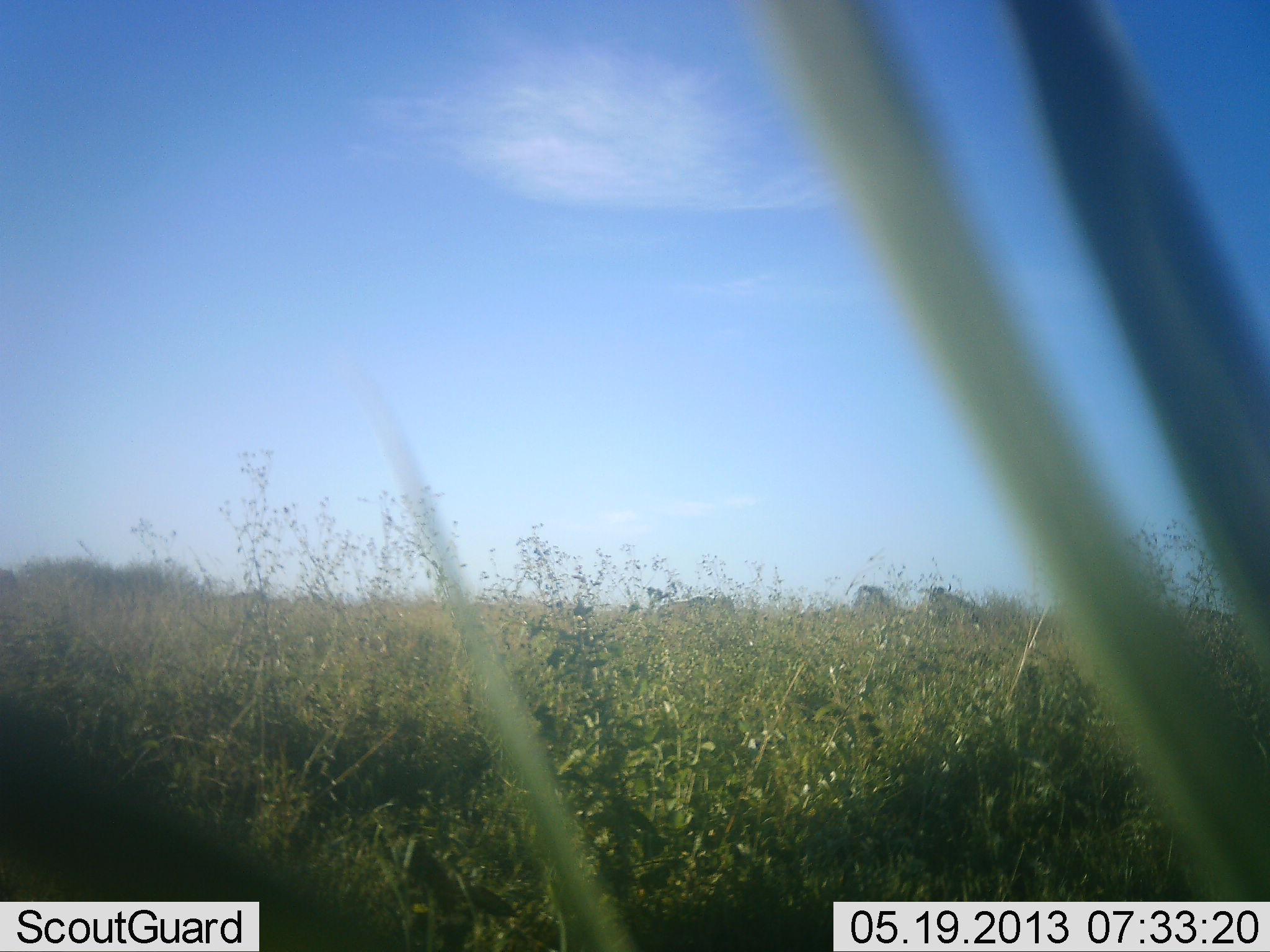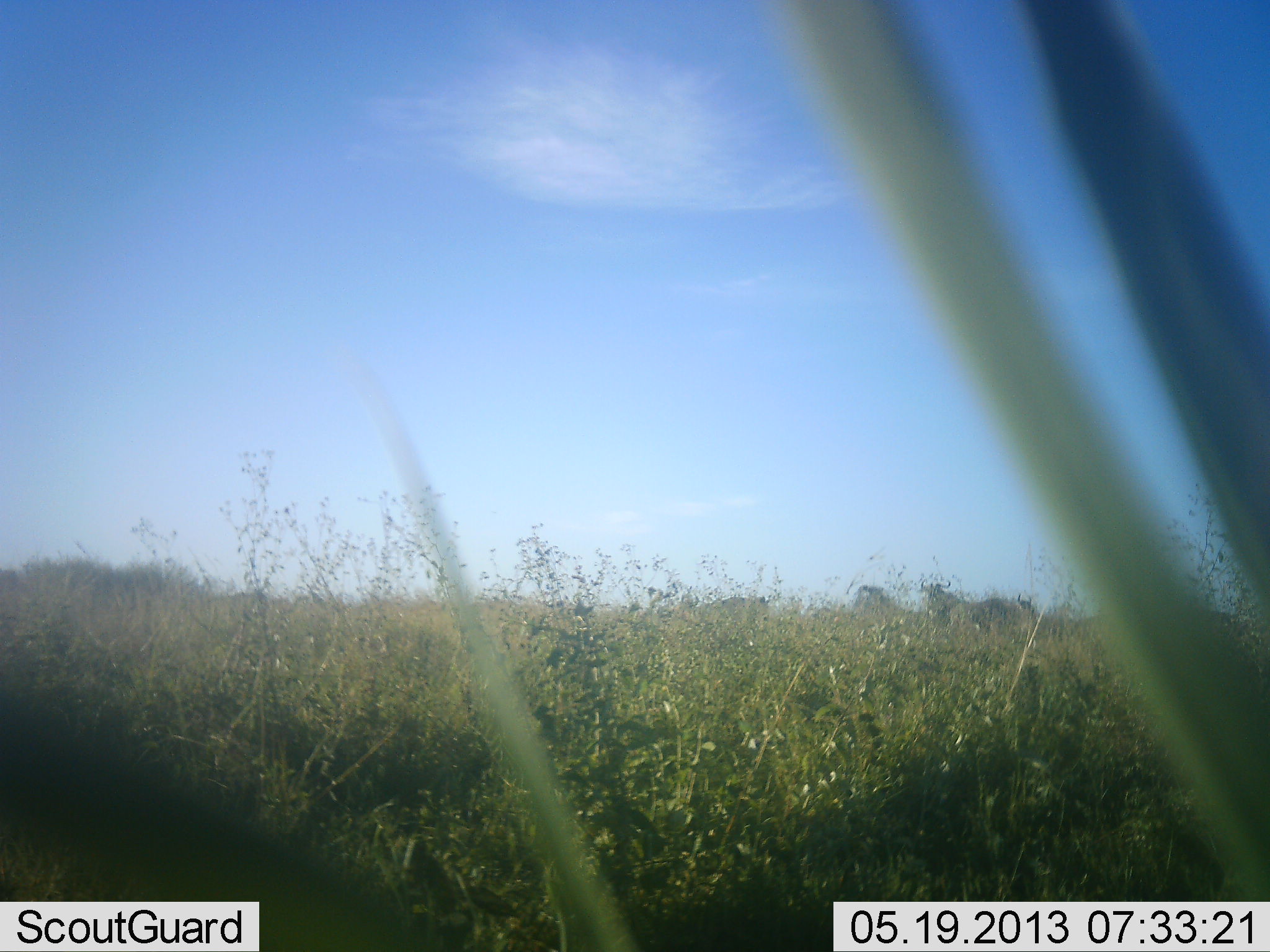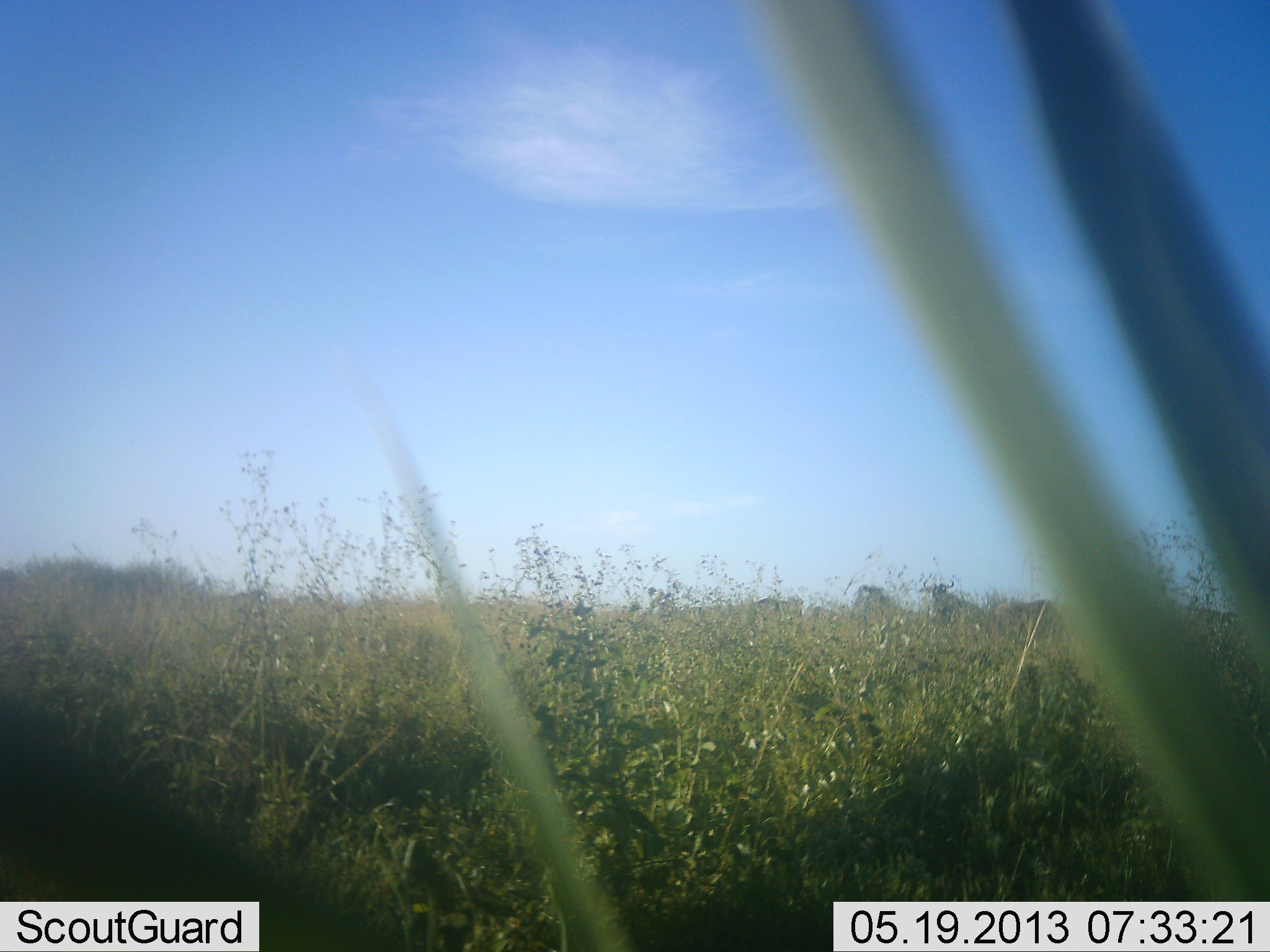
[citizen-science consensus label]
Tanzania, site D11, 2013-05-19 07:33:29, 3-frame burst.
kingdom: Animalia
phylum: Chordata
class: Mammalia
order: Artiodactyla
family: Bovidae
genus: Connochaetes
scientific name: Connochaetes taurinus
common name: blue wildebeest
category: wildebeest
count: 5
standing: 40%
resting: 0%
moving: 80%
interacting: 10%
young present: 0%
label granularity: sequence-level